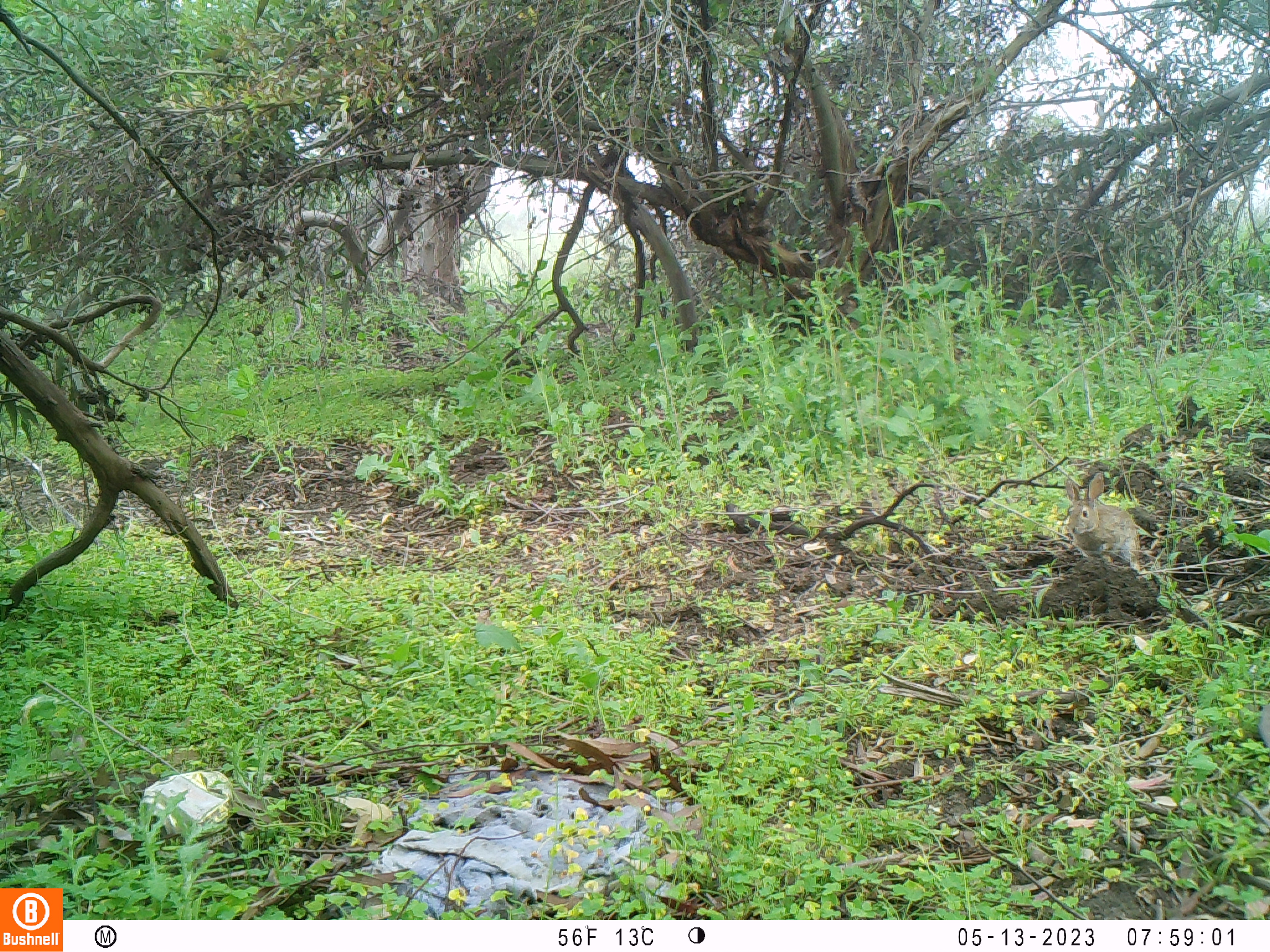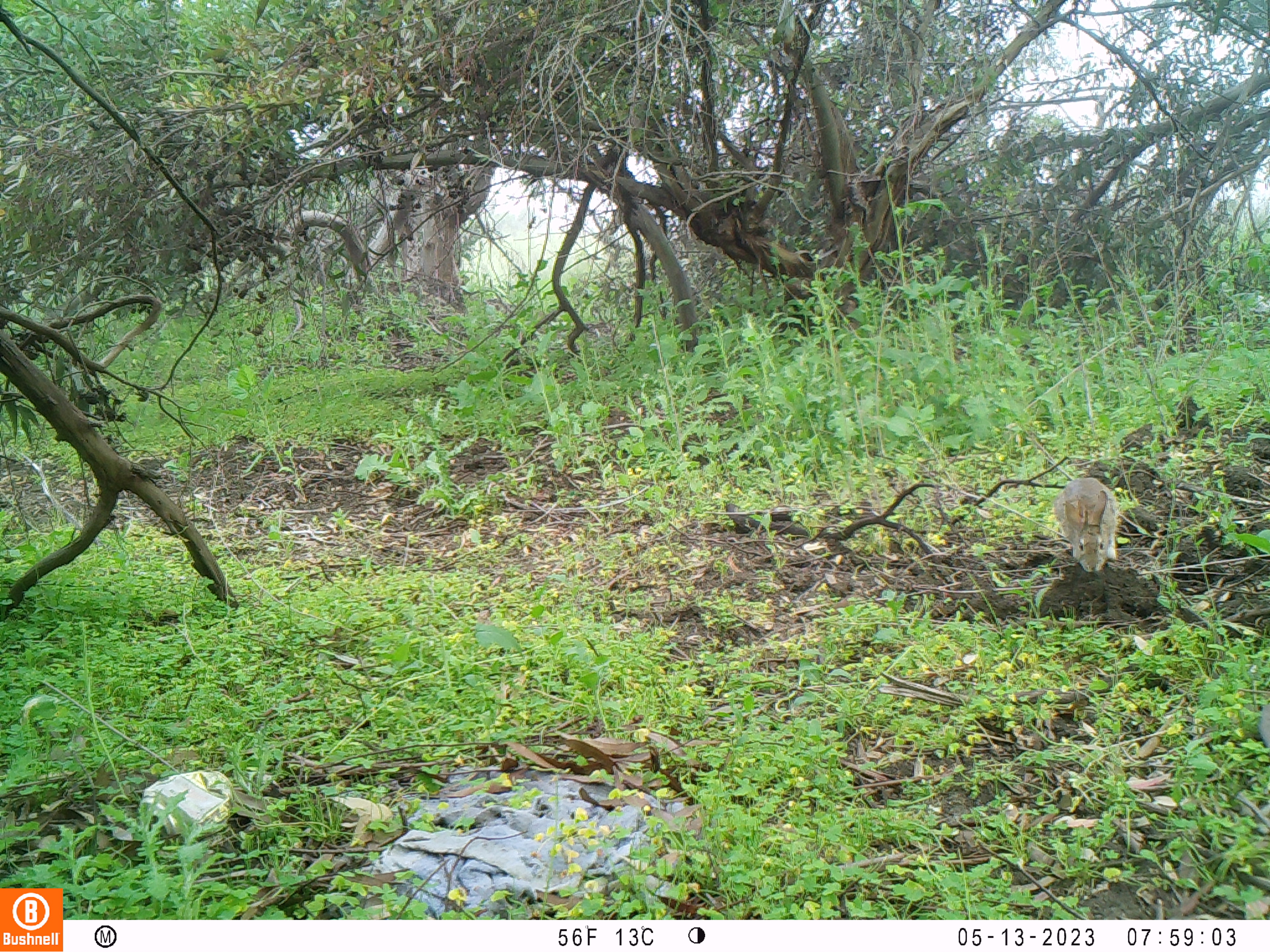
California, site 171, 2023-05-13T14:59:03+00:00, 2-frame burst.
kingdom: Animalia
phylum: Chordata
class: Mammalia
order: Lagomorpha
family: Leporidae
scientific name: Leporidae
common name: rabbit